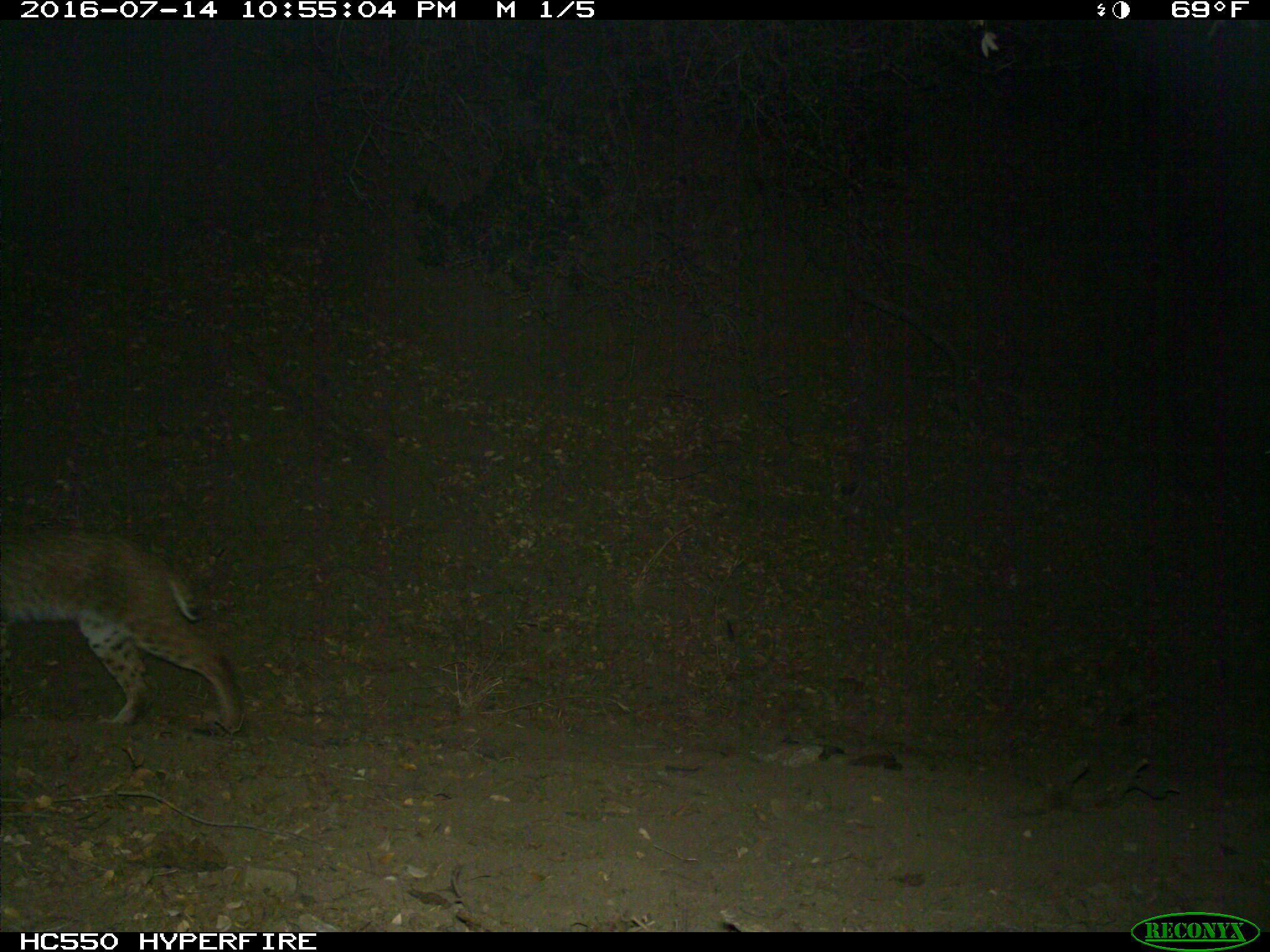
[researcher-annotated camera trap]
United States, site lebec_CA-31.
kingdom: Animalia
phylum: Chordata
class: Mammalia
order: Carnivora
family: Felidae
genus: Lynx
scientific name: Lynx rufus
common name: bobcat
Lynx rufus (bobcat).